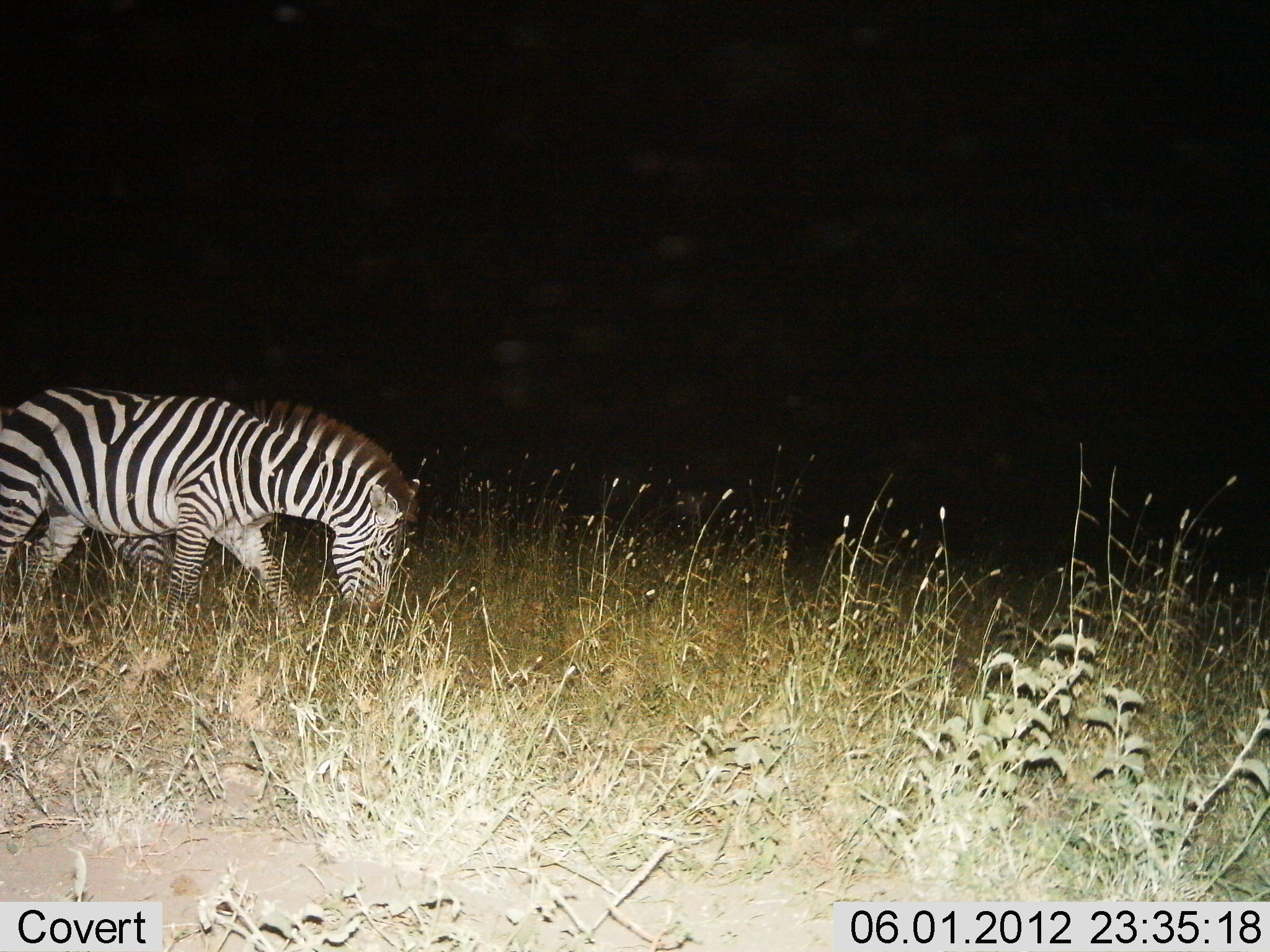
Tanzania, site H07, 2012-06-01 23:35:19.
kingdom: Animalia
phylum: Chordata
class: Mammalia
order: Perissodactyla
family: Equidae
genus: Equus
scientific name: Equus quagga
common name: plains zebra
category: zebra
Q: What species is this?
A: Zebra (plains zebra) (Equus quagga).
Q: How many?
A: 2.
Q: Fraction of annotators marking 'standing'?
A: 30%.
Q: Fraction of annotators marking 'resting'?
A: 0%.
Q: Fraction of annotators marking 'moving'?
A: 20%.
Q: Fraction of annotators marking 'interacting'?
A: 0%.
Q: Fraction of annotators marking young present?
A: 0%.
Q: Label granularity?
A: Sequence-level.